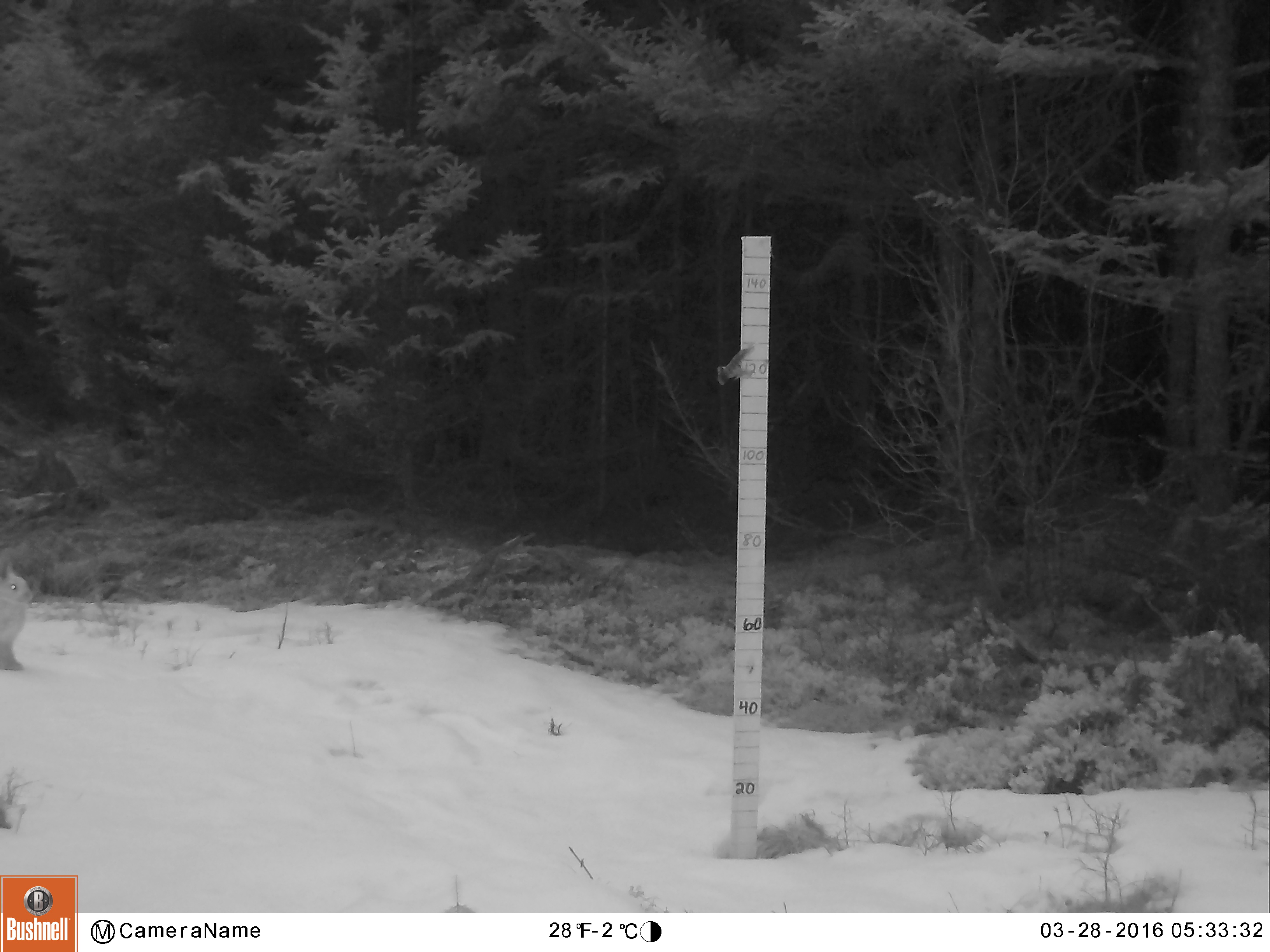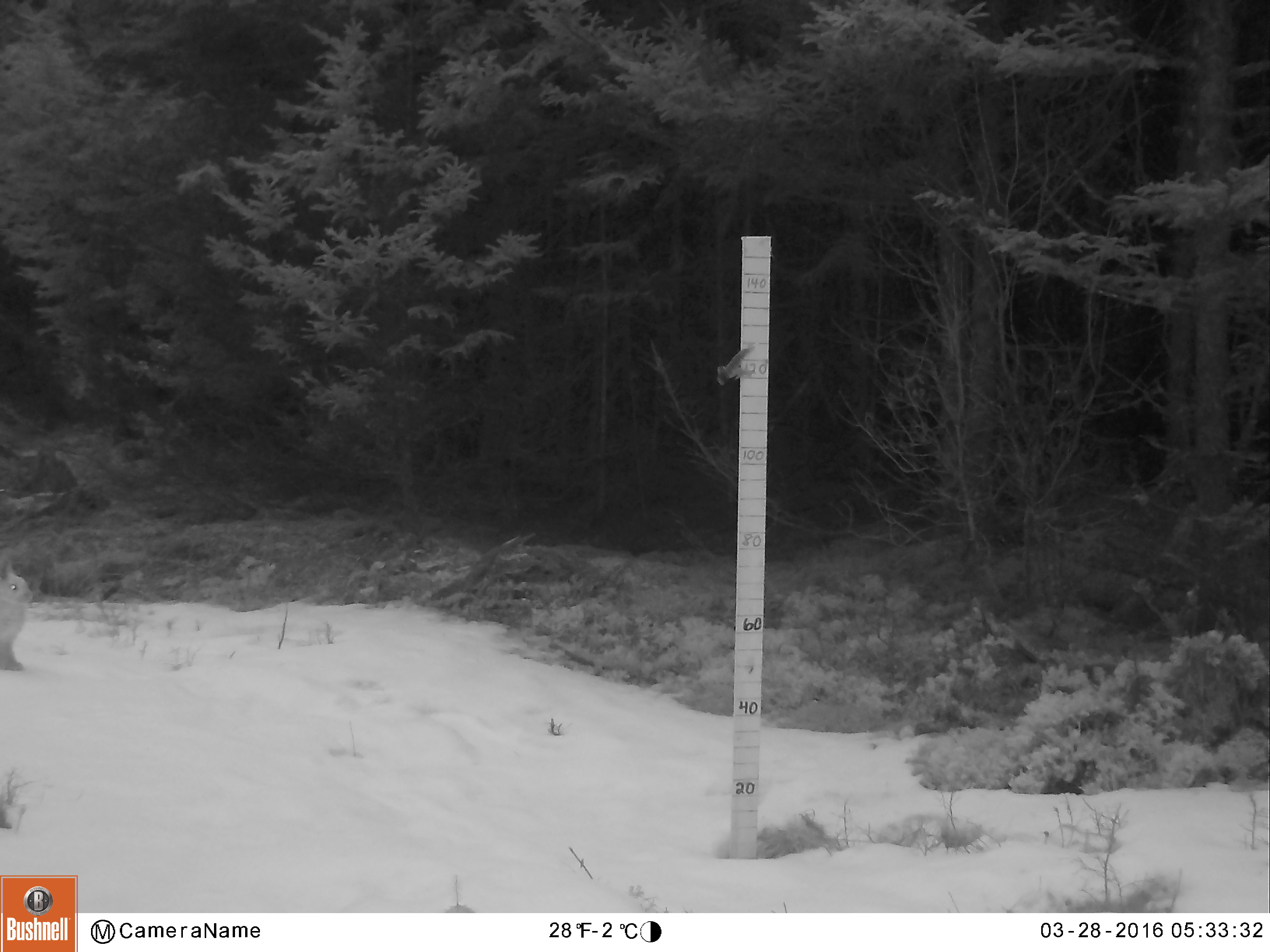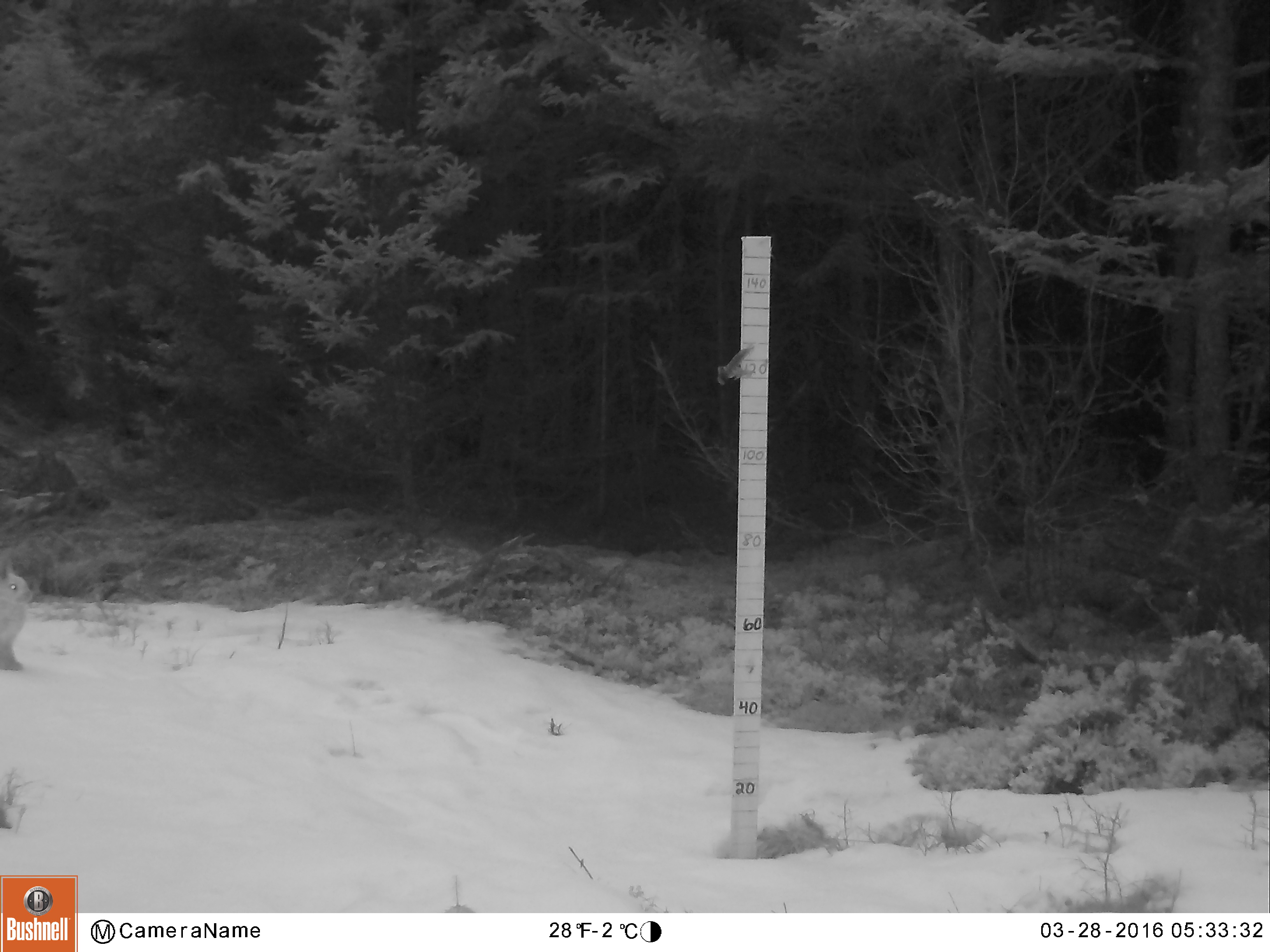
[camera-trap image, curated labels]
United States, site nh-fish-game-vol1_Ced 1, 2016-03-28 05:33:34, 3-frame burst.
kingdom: Animalia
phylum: Chordata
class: Mammalia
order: Lagomorpha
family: Leporidae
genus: Lepus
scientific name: Lepus americanus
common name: snowshoe hare